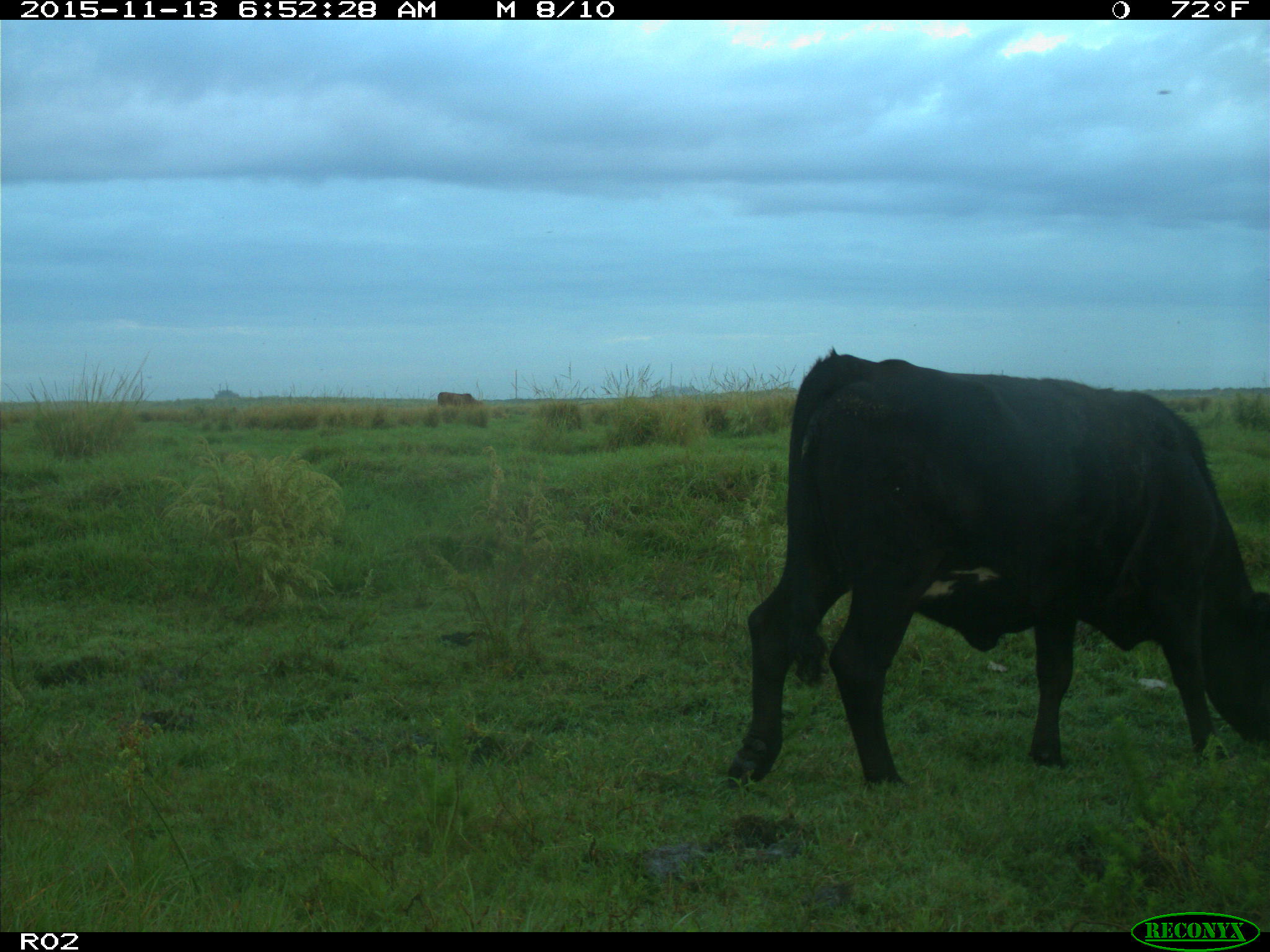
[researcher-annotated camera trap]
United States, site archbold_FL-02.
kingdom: Animalia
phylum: Chordata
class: Mammalia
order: Artiodactyla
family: Bovidae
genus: Bos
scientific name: Bos taurus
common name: domestic cow